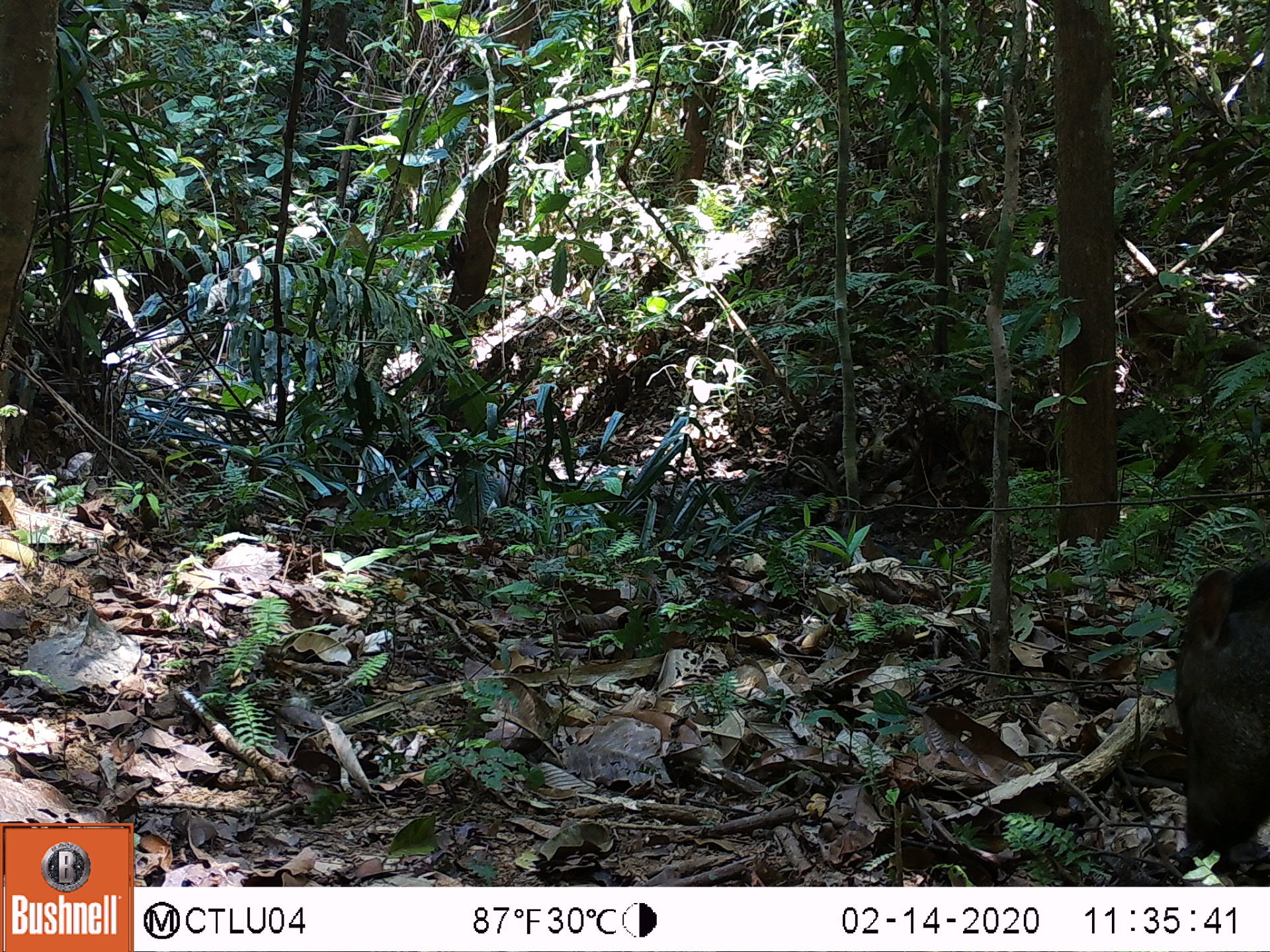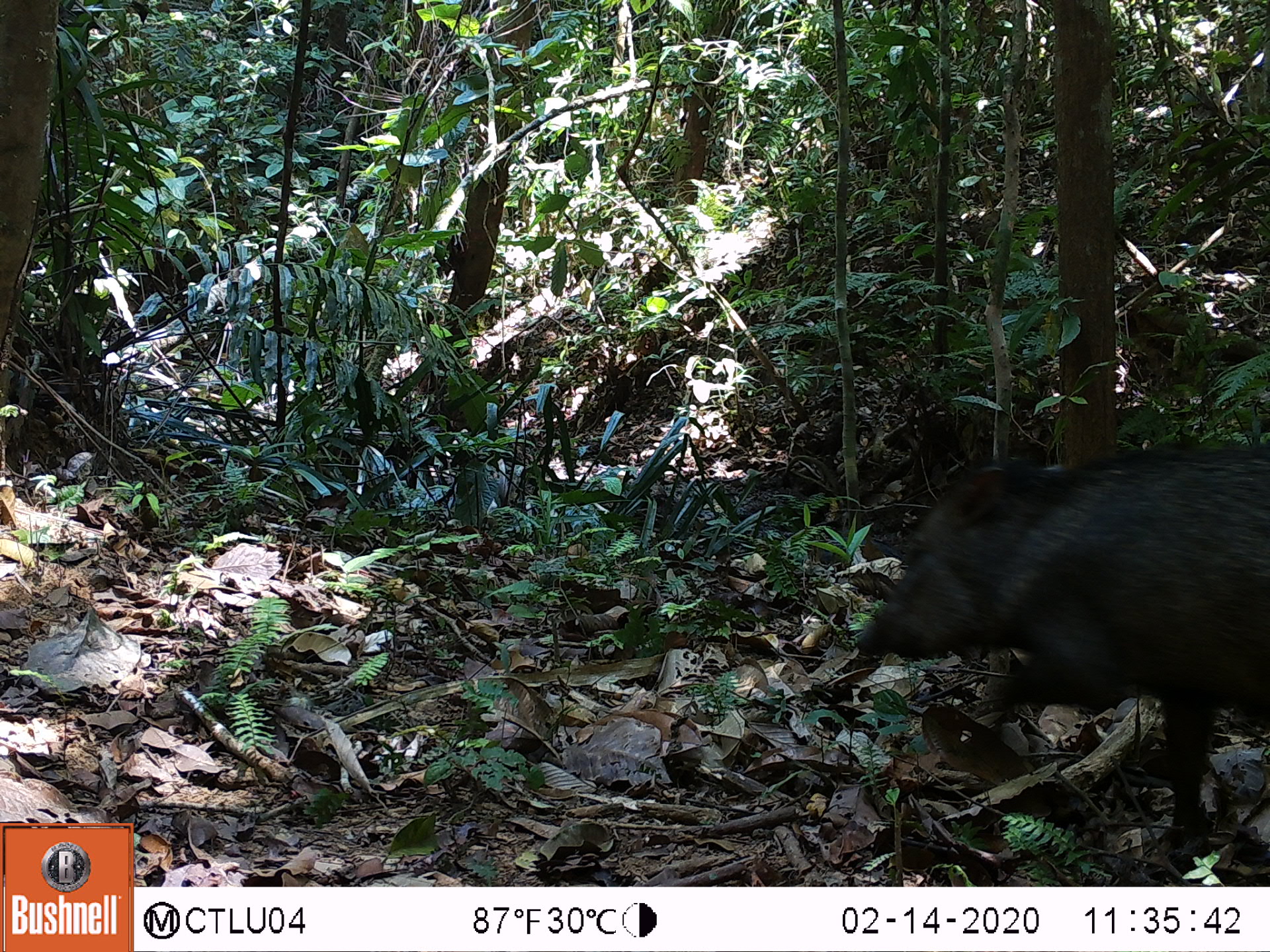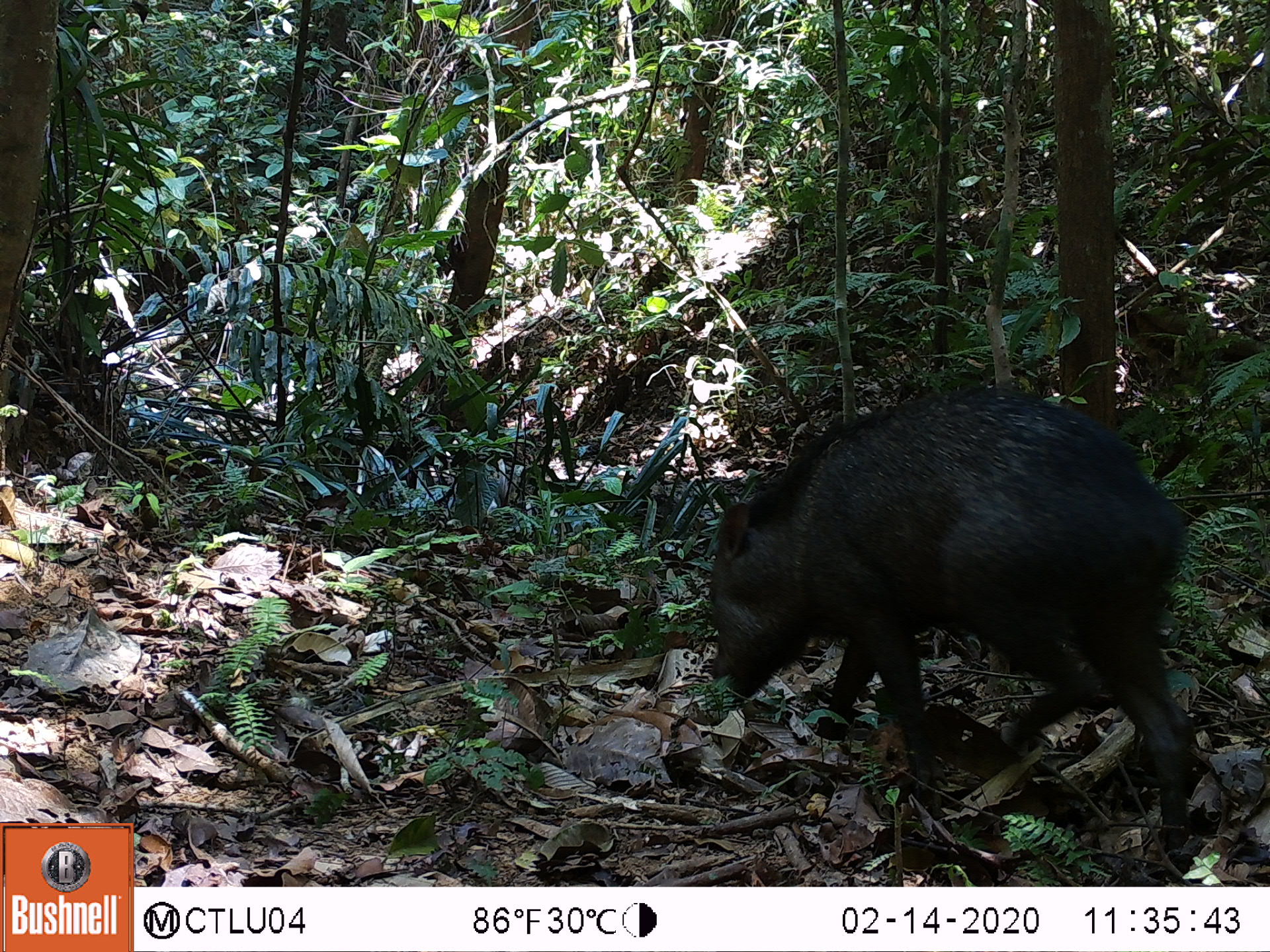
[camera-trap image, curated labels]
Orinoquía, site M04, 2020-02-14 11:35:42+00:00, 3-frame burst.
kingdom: Animalia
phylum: Chordata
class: Mammalia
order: Artiodactyla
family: Tayassuidae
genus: Pecari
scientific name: Pecari tajacu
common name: collared peccary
Collared peccary (Pecari tajacu).